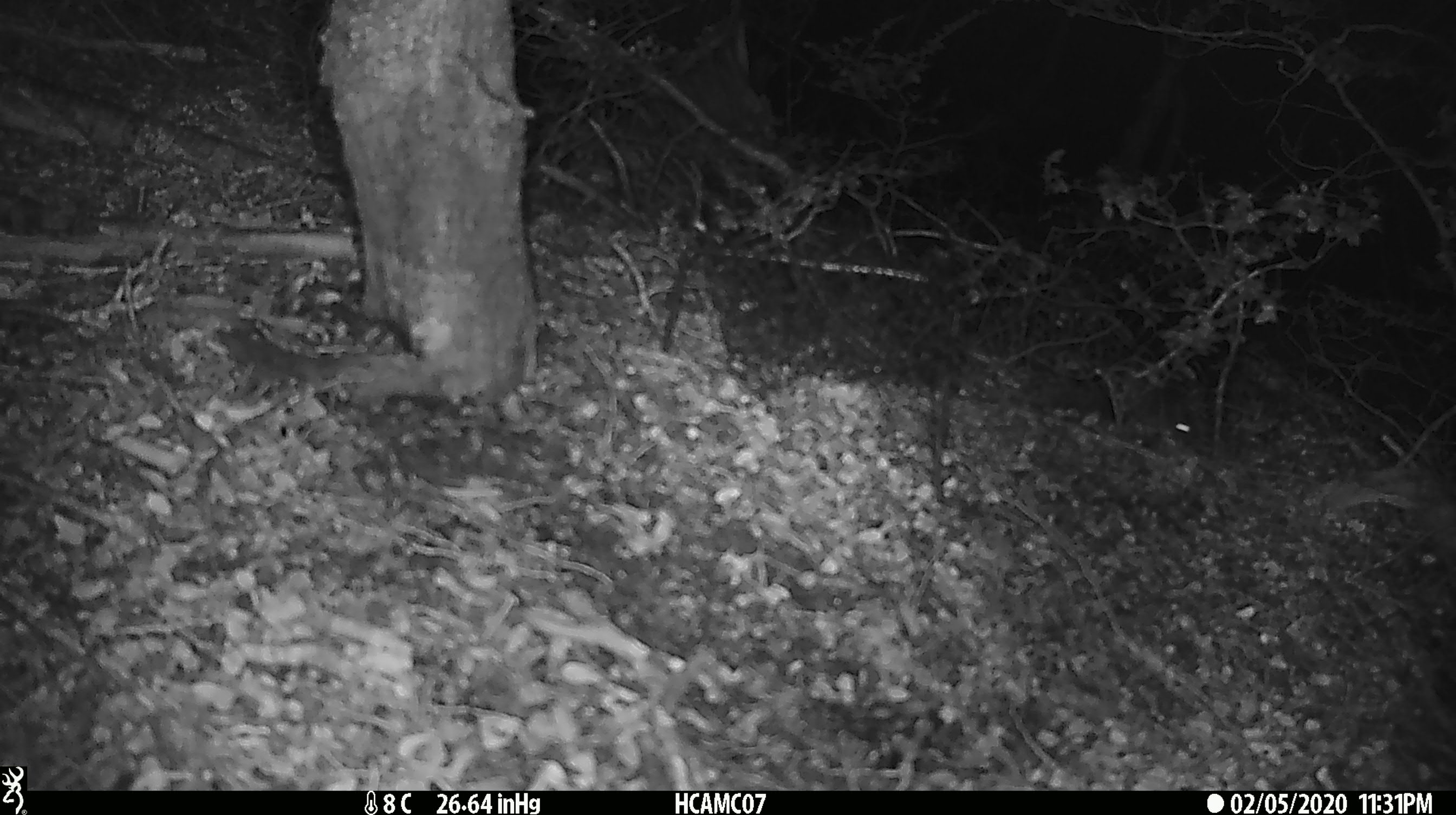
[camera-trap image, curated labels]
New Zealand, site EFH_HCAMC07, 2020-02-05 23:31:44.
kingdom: Animalia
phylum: Chordata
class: Mammalia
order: Rodentia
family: Muridae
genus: Mus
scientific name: Mus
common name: mouse